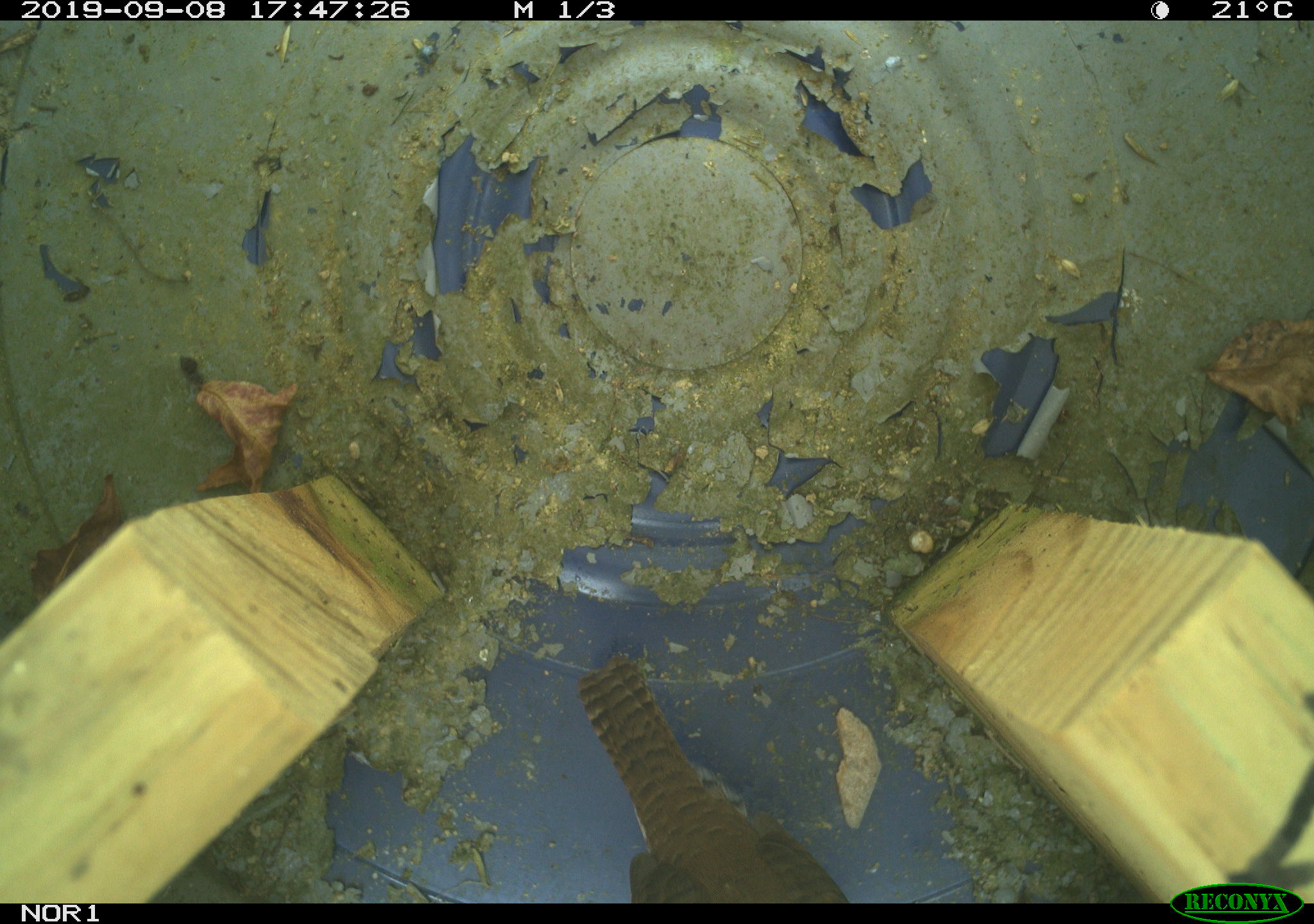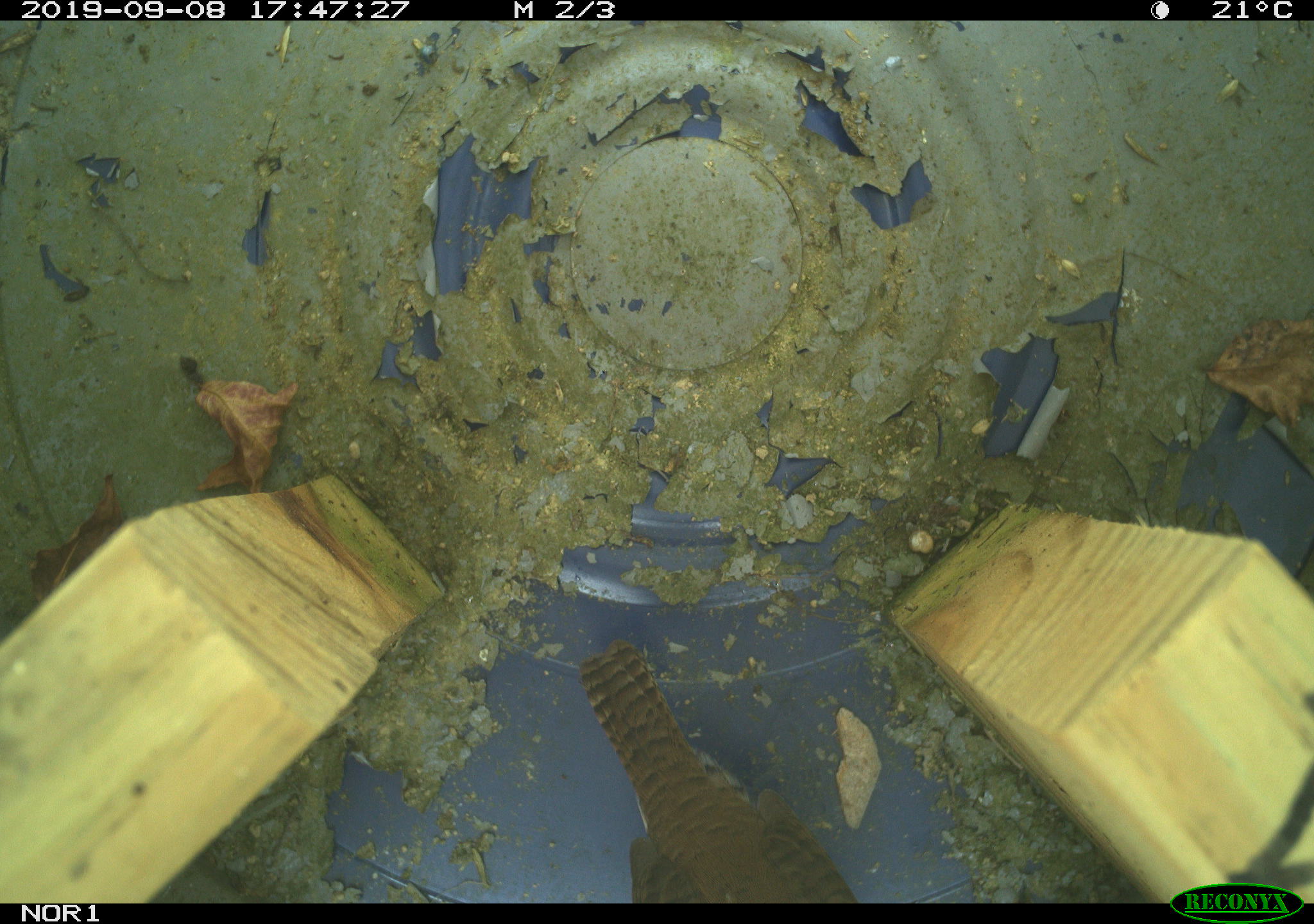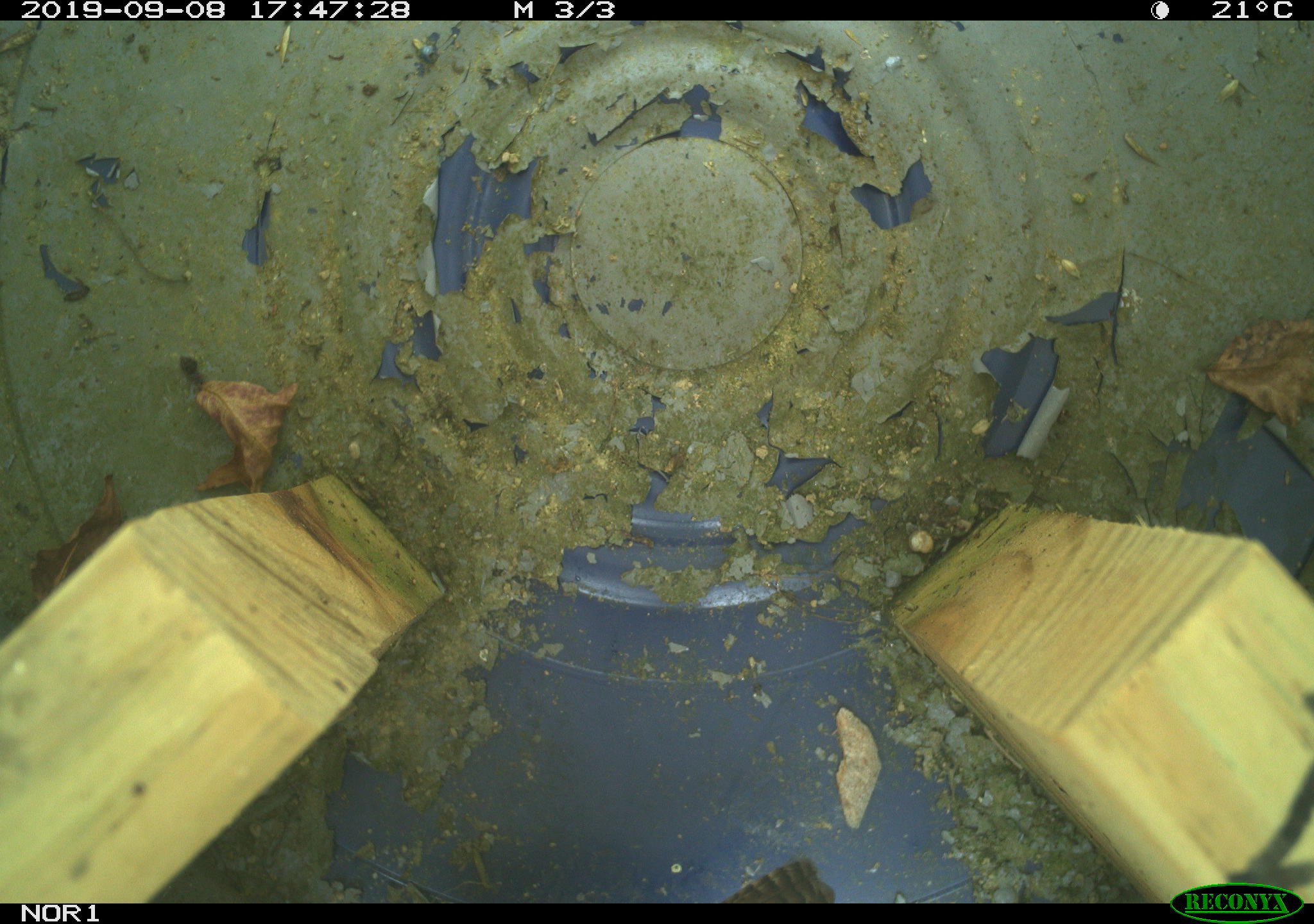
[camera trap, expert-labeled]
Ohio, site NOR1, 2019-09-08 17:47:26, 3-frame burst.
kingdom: Animalia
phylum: Chordata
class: Aves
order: Passeriformes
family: Troglodytidae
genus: Troglodytes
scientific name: Troglodytes aedon aedon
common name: northern house wren